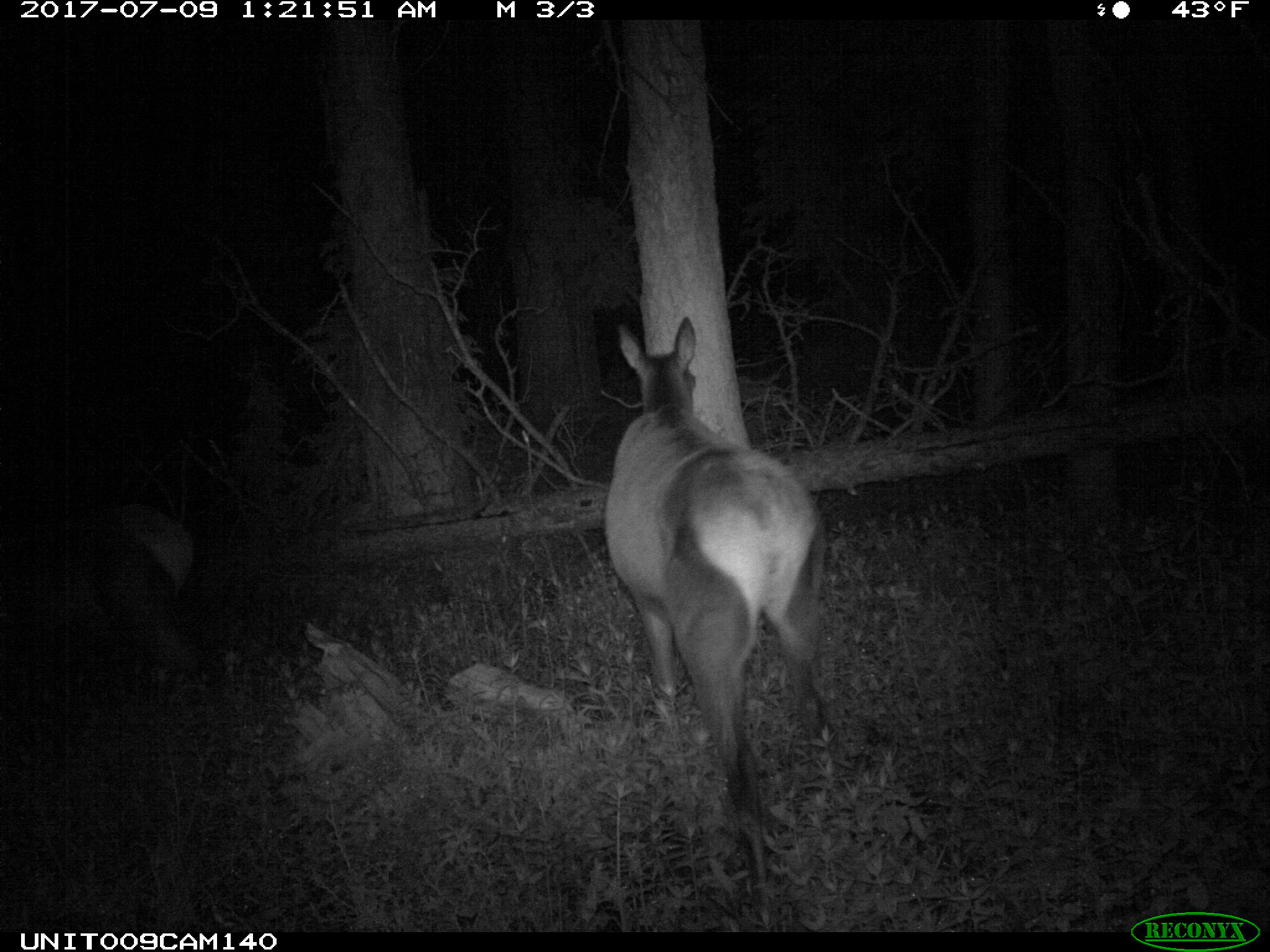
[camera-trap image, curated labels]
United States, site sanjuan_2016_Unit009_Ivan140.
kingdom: Animalia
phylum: Chordata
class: Mammalia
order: Artiodactyla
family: Cervidae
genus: Cervus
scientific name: Cervus elaphus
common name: red deer